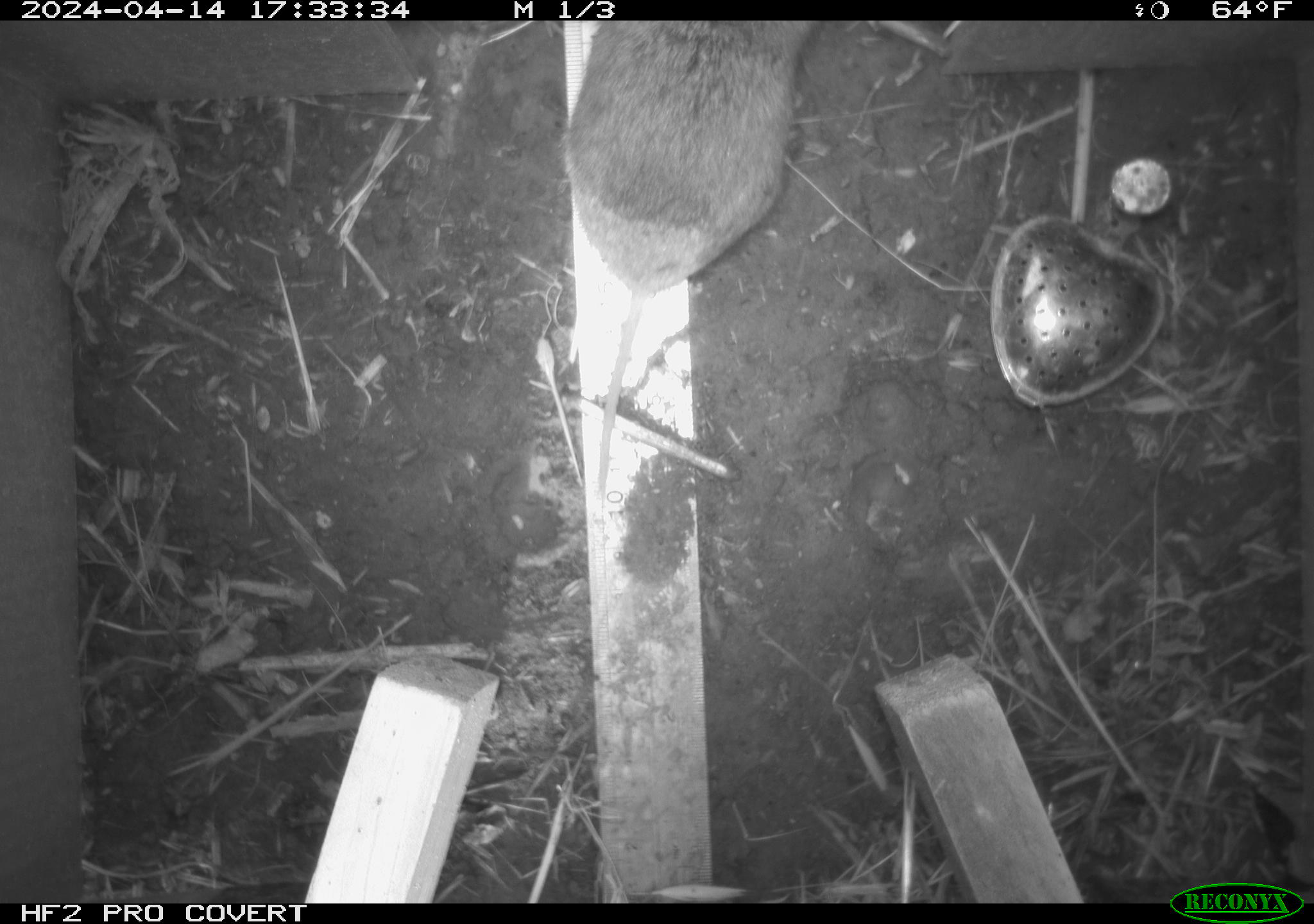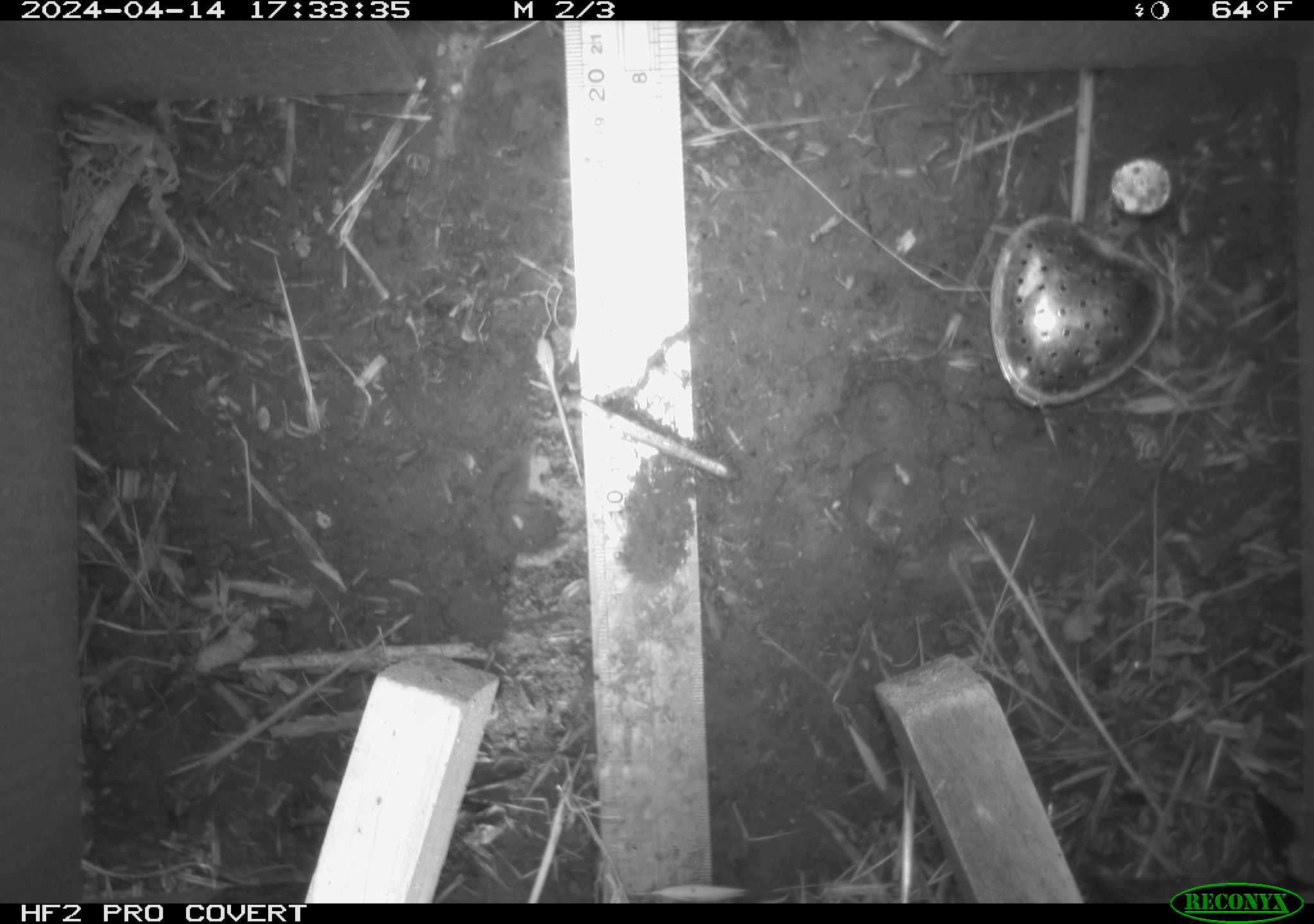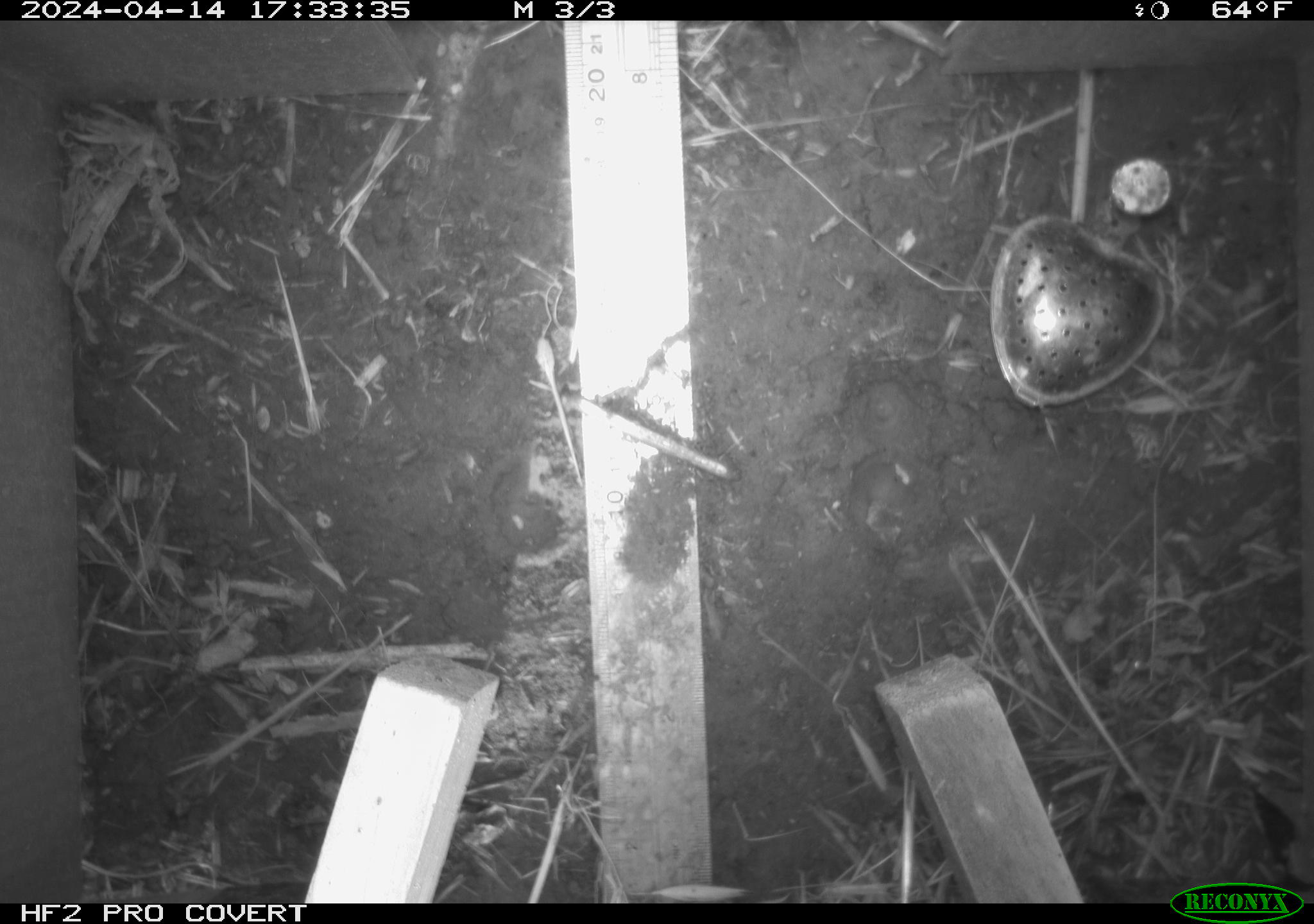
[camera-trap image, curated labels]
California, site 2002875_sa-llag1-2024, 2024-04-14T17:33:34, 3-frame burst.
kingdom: Animalia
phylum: Chordata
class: Mammalia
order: Rodentia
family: Cricetidae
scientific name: Arvicolinae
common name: voles, lemmings, and muskrats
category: arvicolinae subfamily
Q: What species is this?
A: Arvicolinae subfamily (voles, lemmings, and muskrats) (Arvicolinae).